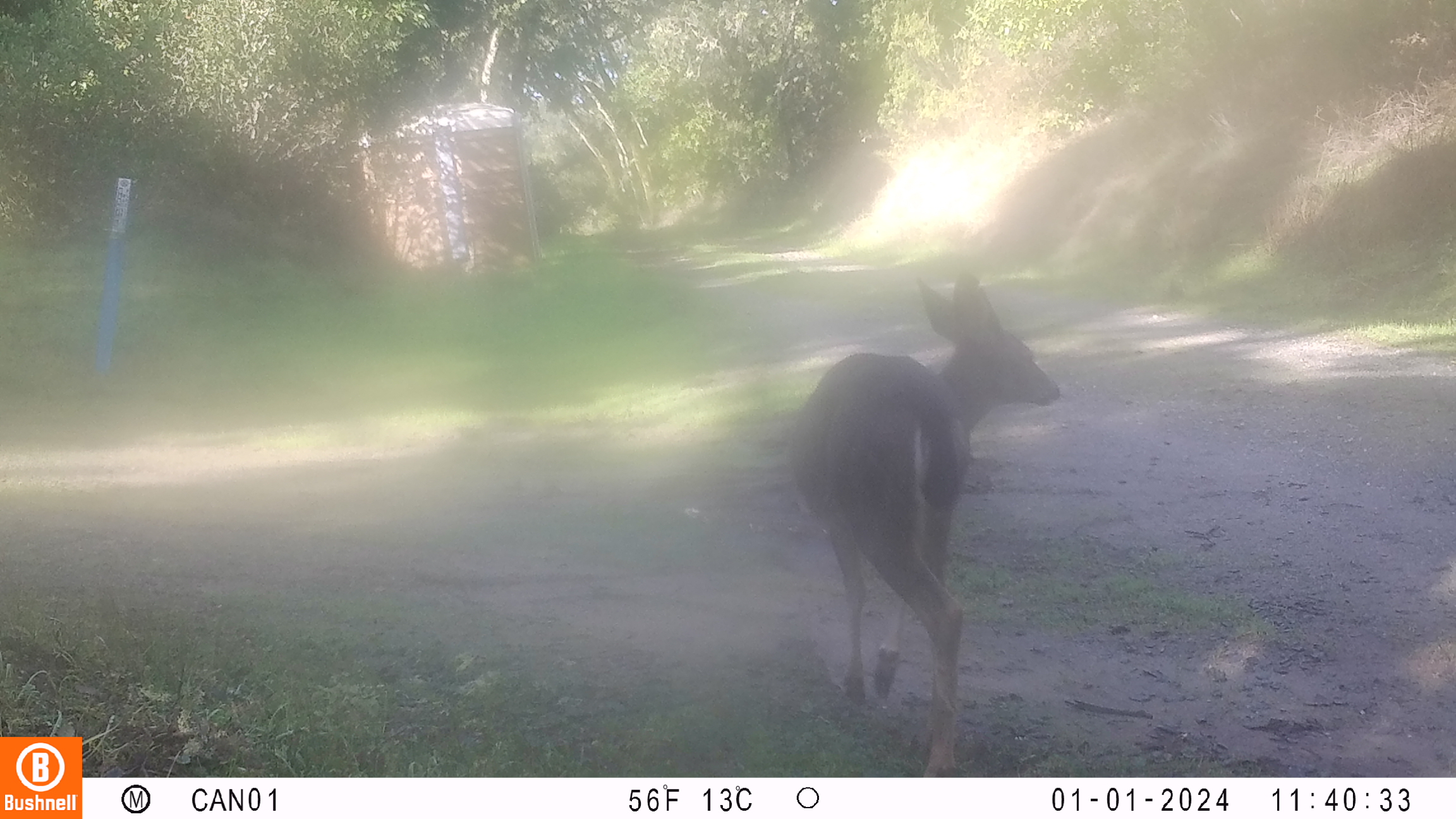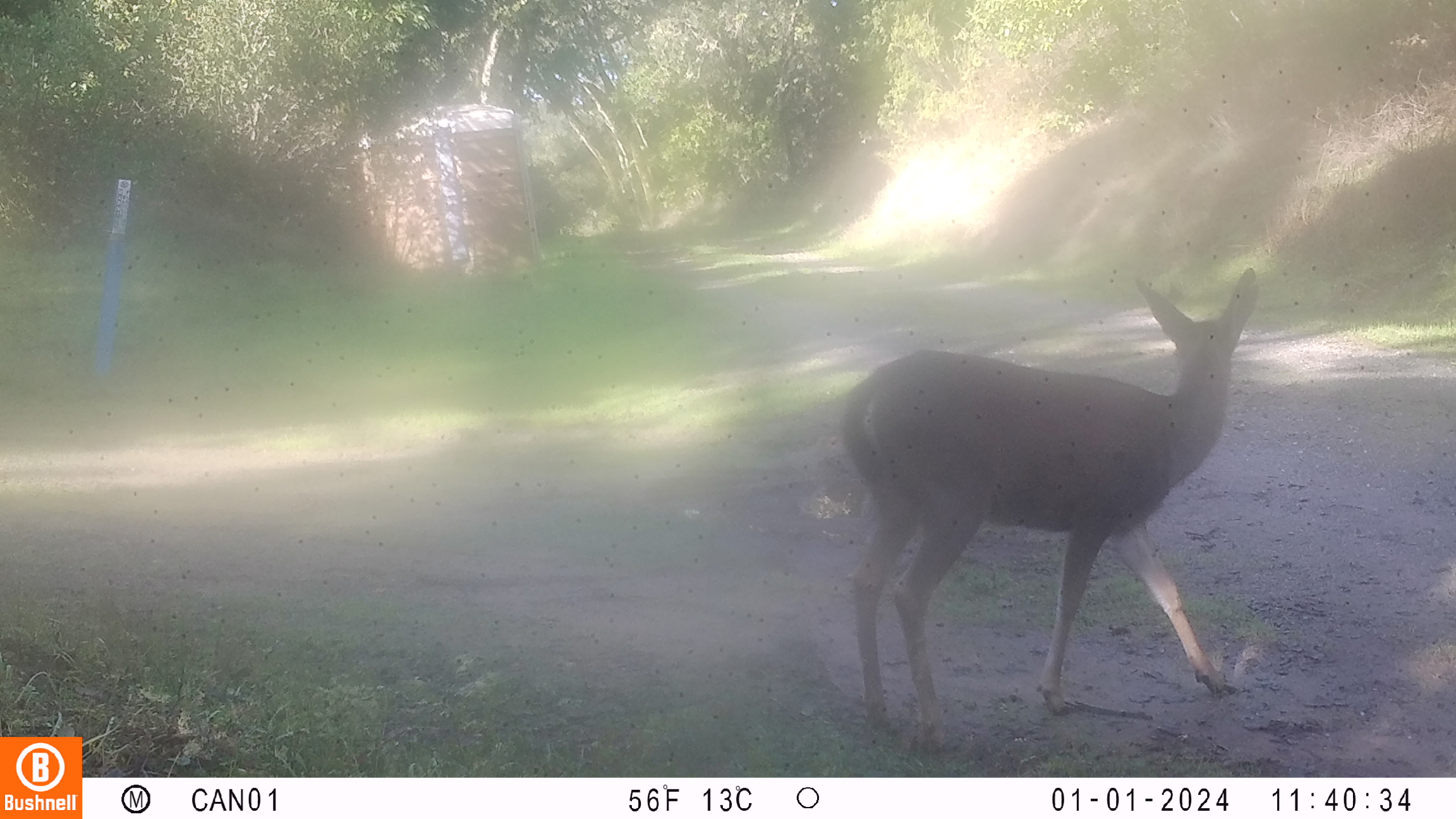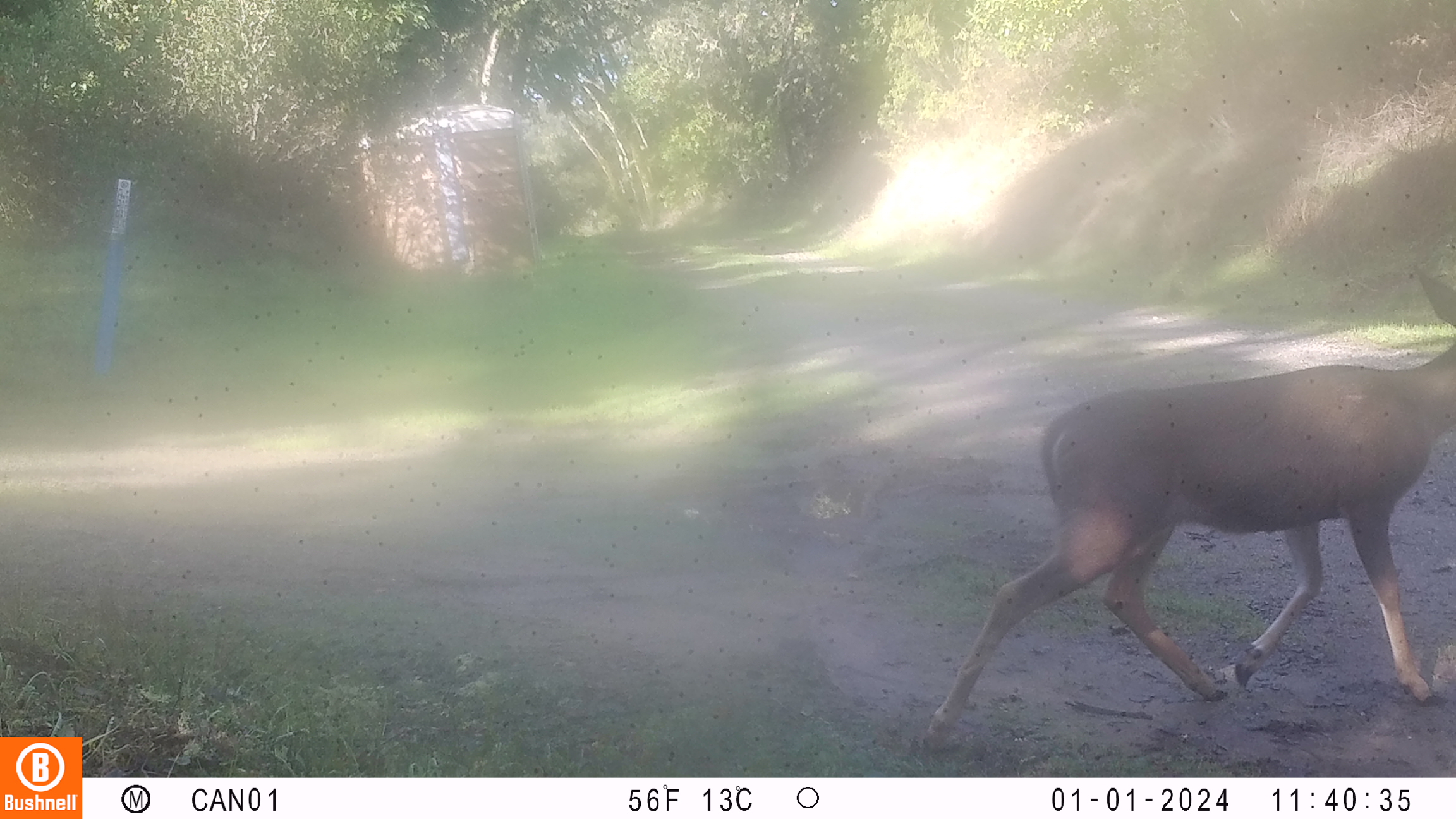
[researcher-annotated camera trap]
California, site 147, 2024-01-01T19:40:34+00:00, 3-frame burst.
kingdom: Animalia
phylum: Chordata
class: Mammalia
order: Artiodactyla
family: Cervidae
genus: Odocoileus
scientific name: Odocoileus hemionus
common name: mule deer